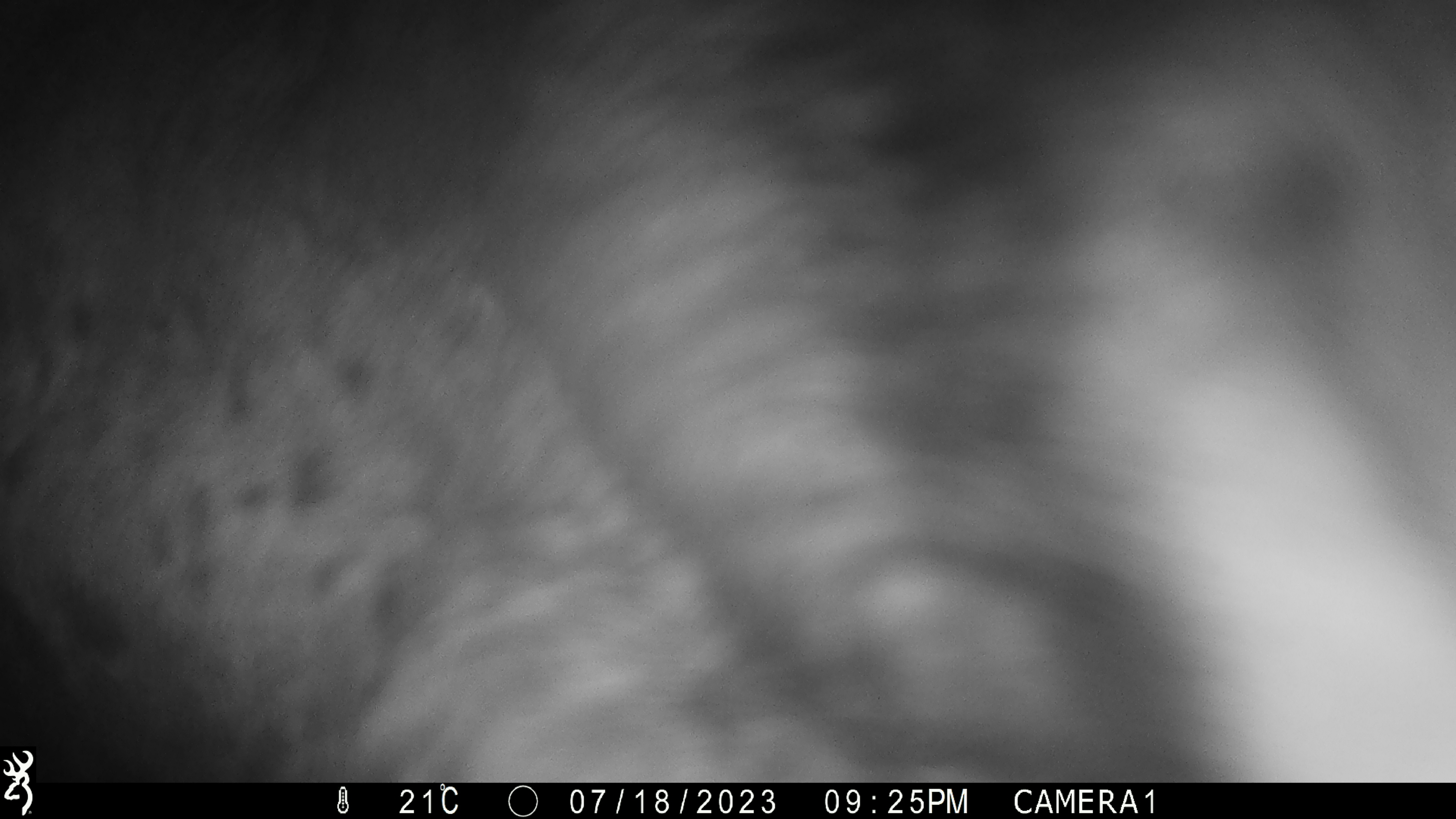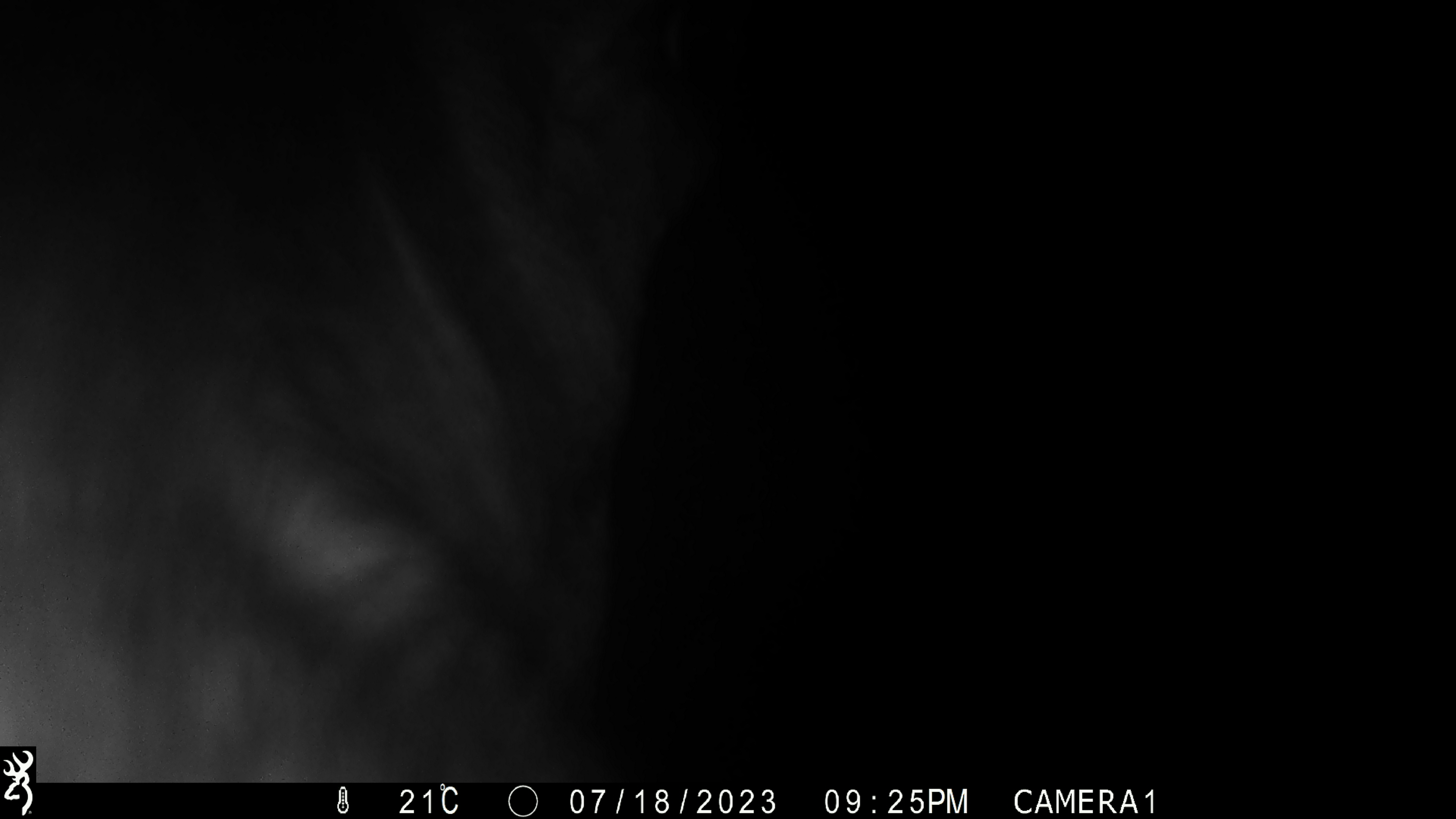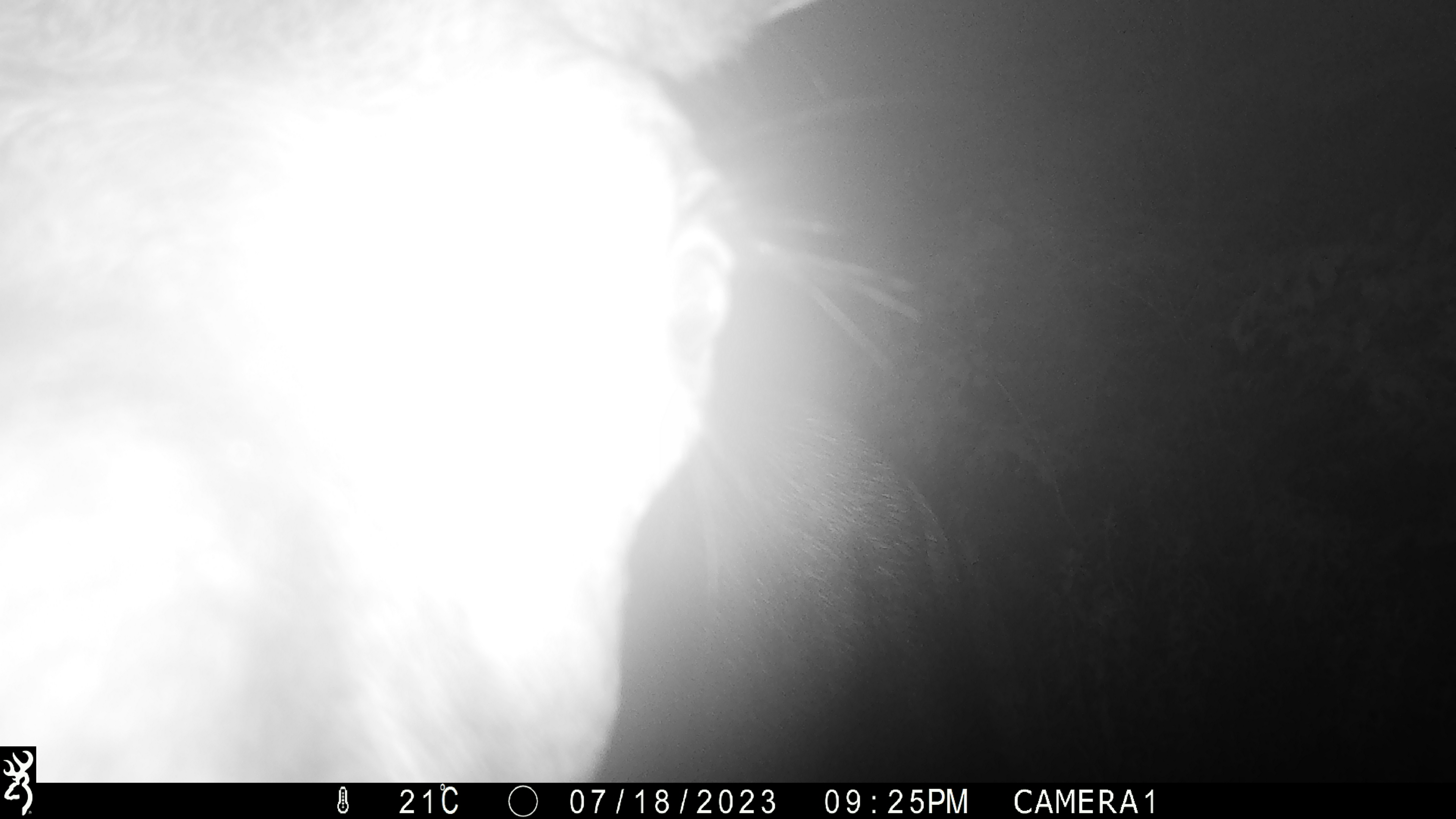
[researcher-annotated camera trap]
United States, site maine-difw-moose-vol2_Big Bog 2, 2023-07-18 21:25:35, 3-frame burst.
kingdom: Animalia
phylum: Chordata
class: Mammalia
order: Artiodactyla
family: Cervidae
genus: Alces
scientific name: Alces alces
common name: moose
Moose (Alces alces).